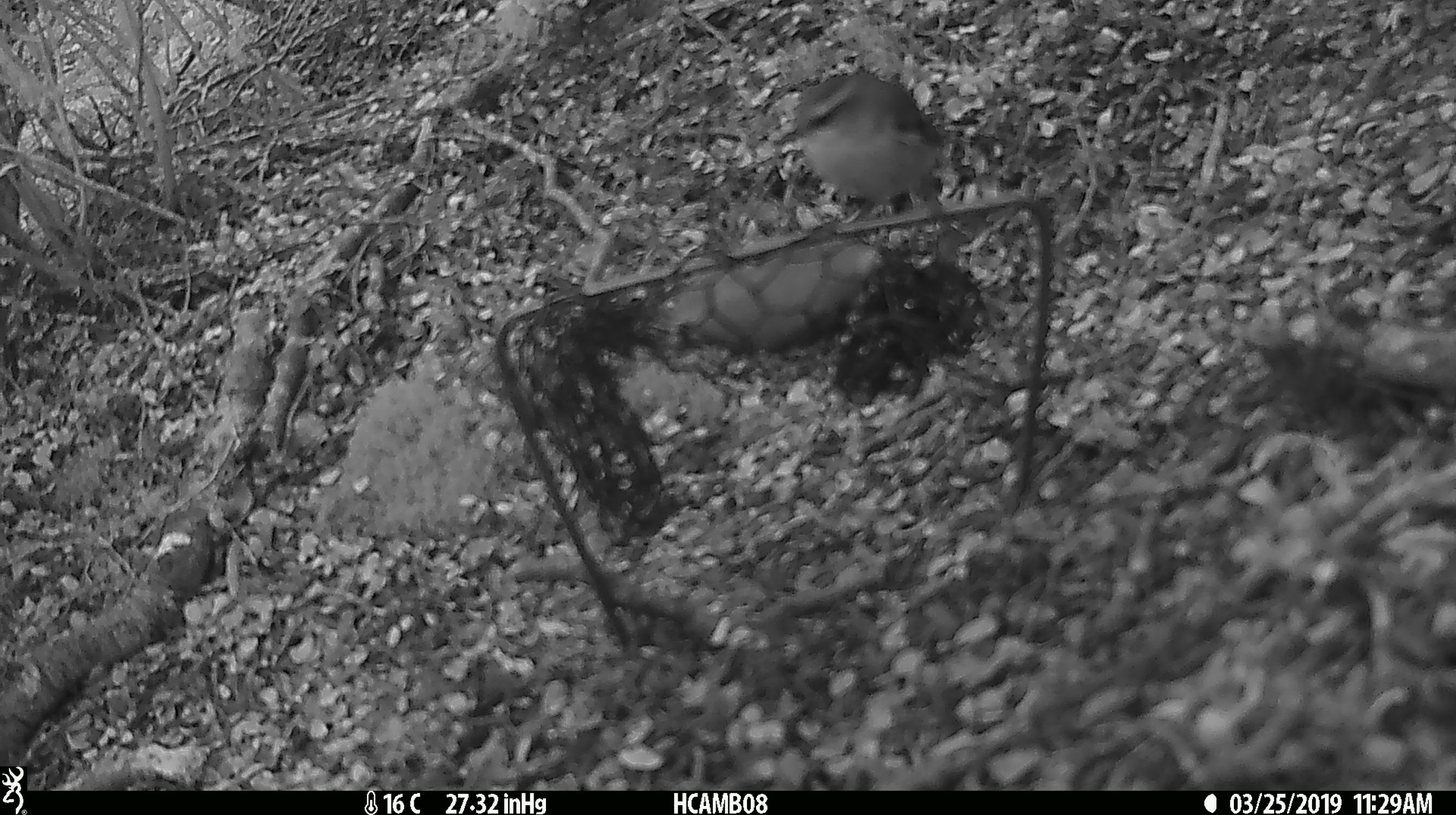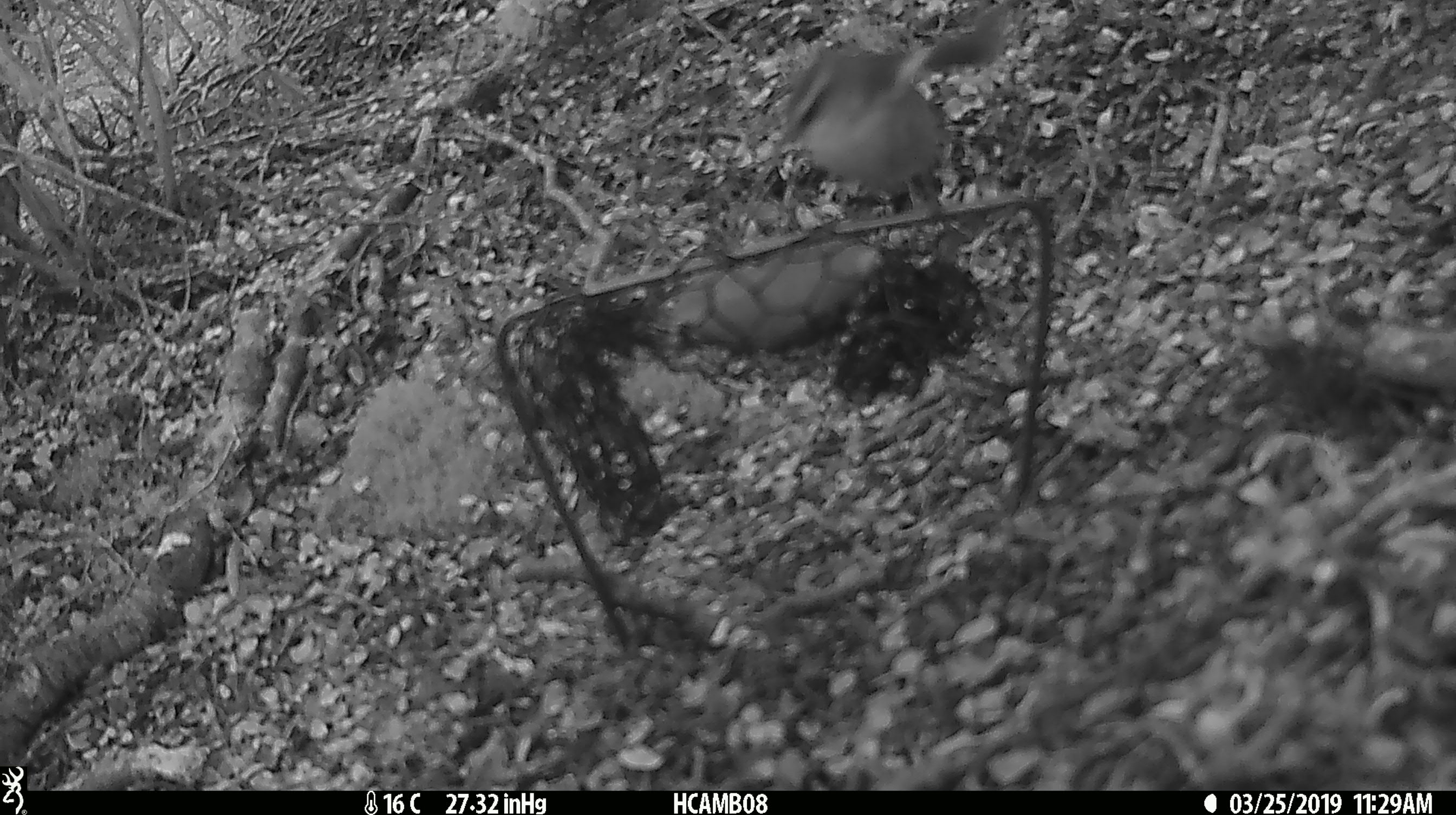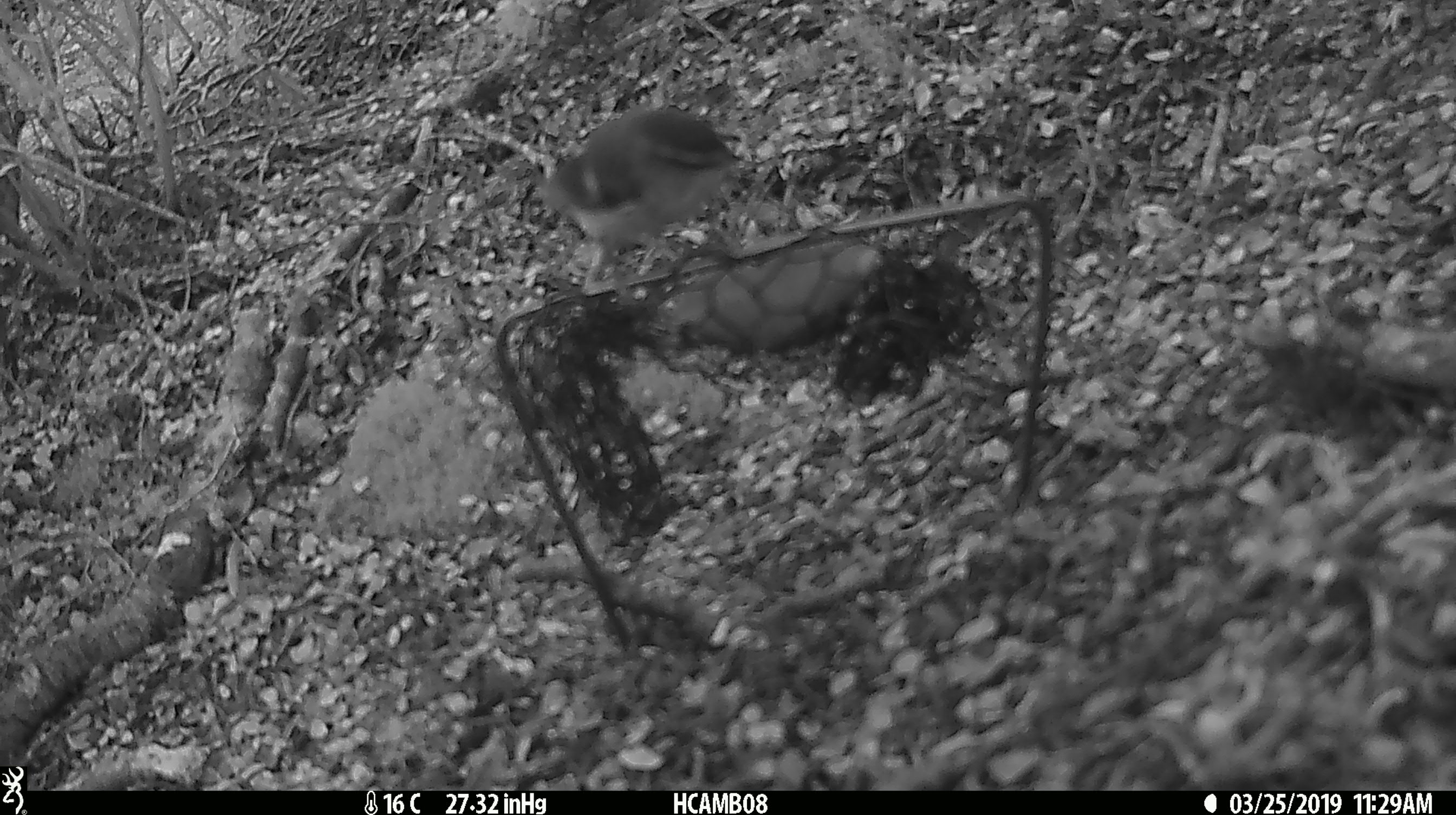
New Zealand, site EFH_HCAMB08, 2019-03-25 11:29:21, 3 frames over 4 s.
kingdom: Animalia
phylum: Chordata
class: Aves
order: Passeriformes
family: Acanthisittidae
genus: Acanthisitta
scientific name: Acanthisitta chloris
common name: rifleman